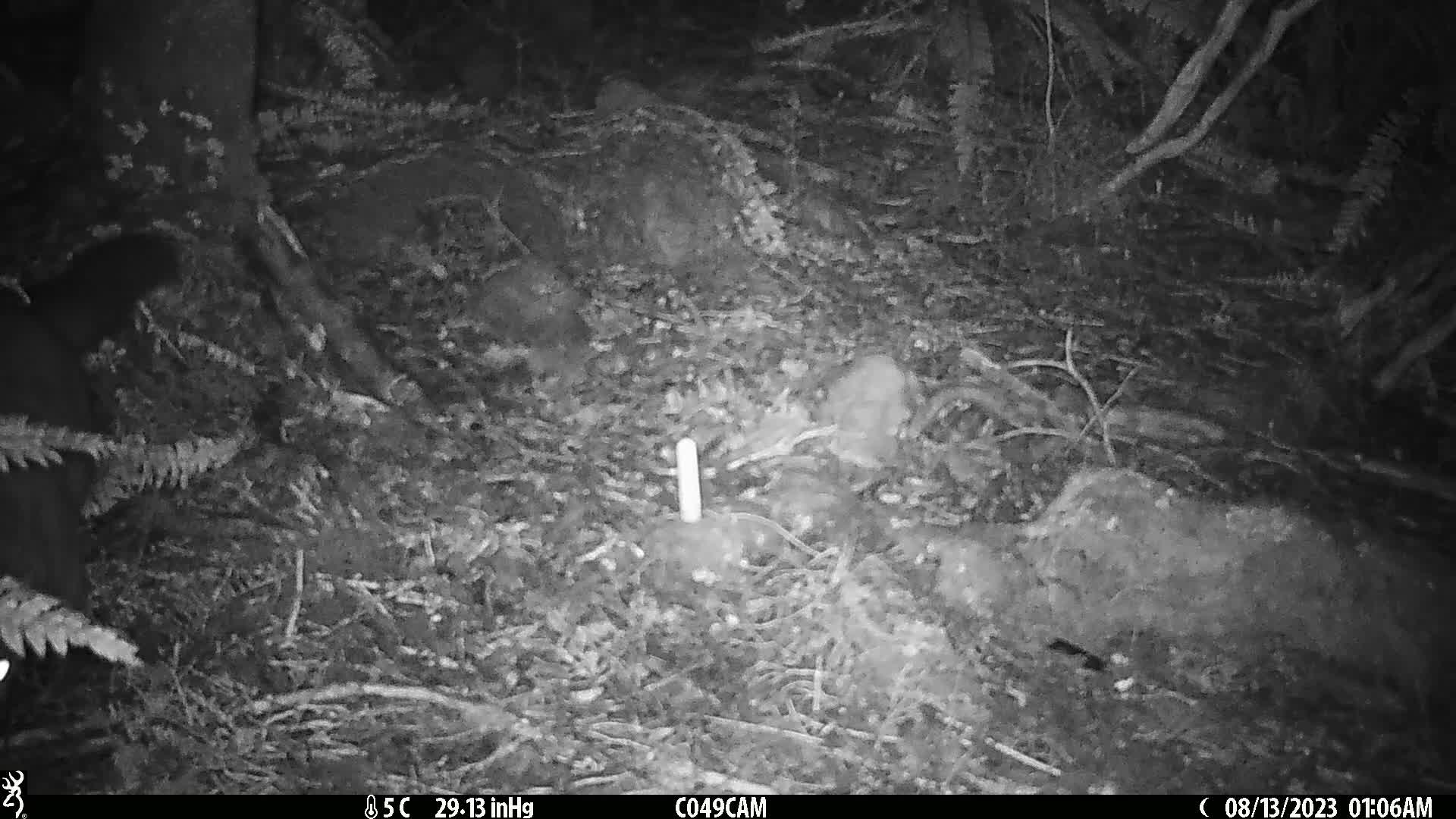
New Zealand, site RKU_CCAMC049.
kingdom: Animalia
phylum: Chordata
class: Mammalia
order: Diprotodontia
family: Phalangeridae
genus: Trichosurus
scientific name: Trichosurus vulpecula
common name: common brushtail possum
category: possum